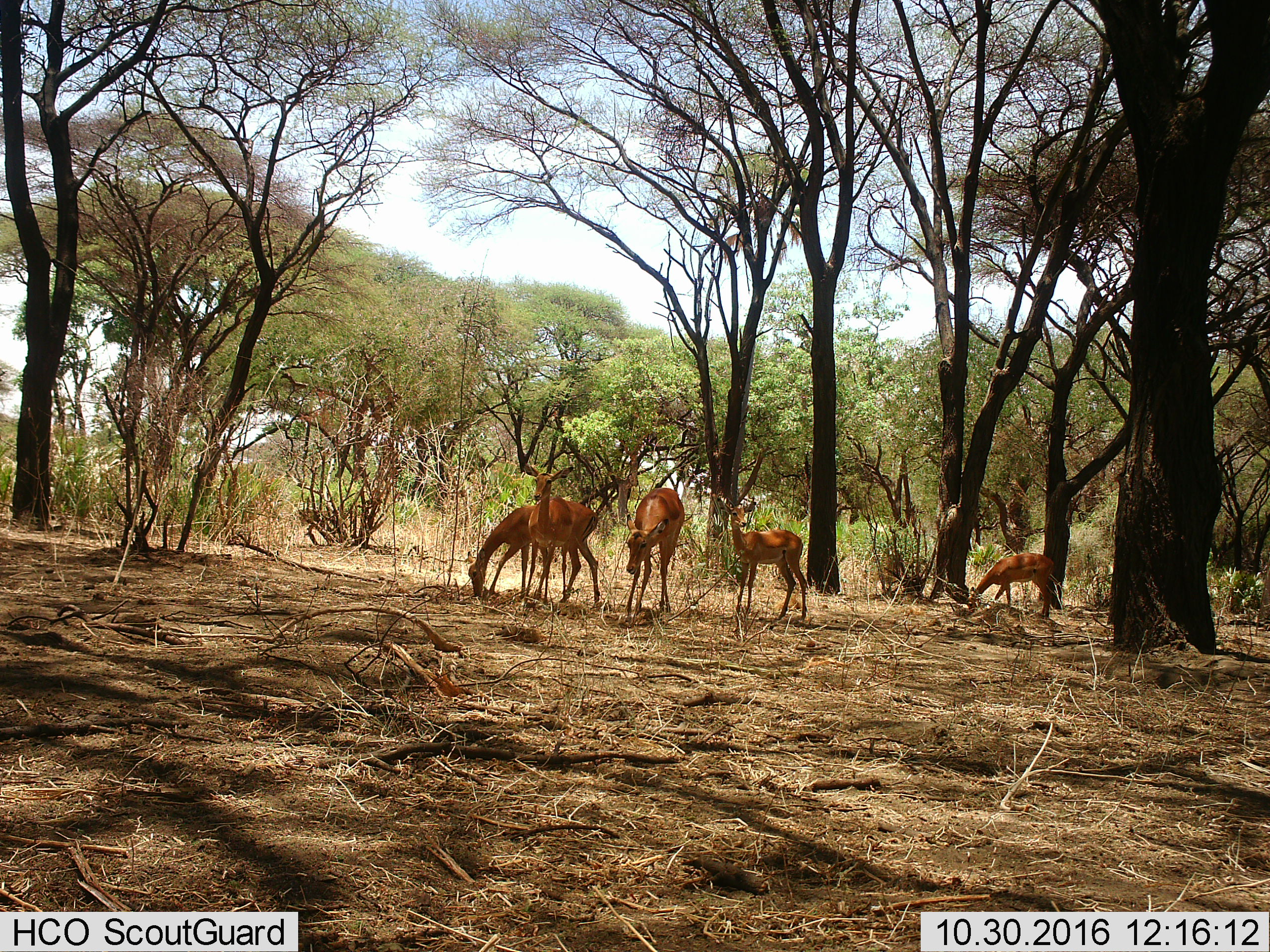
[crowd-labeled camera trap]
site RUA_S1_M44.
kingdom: Animalia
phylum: Chordata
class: Mammalia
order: Artiodactyla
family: Bovidae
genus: Aepyceros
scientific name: Aepyceros melampus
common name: impala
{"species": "impala (Aepyceros melampus)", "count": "5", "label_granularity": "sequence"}